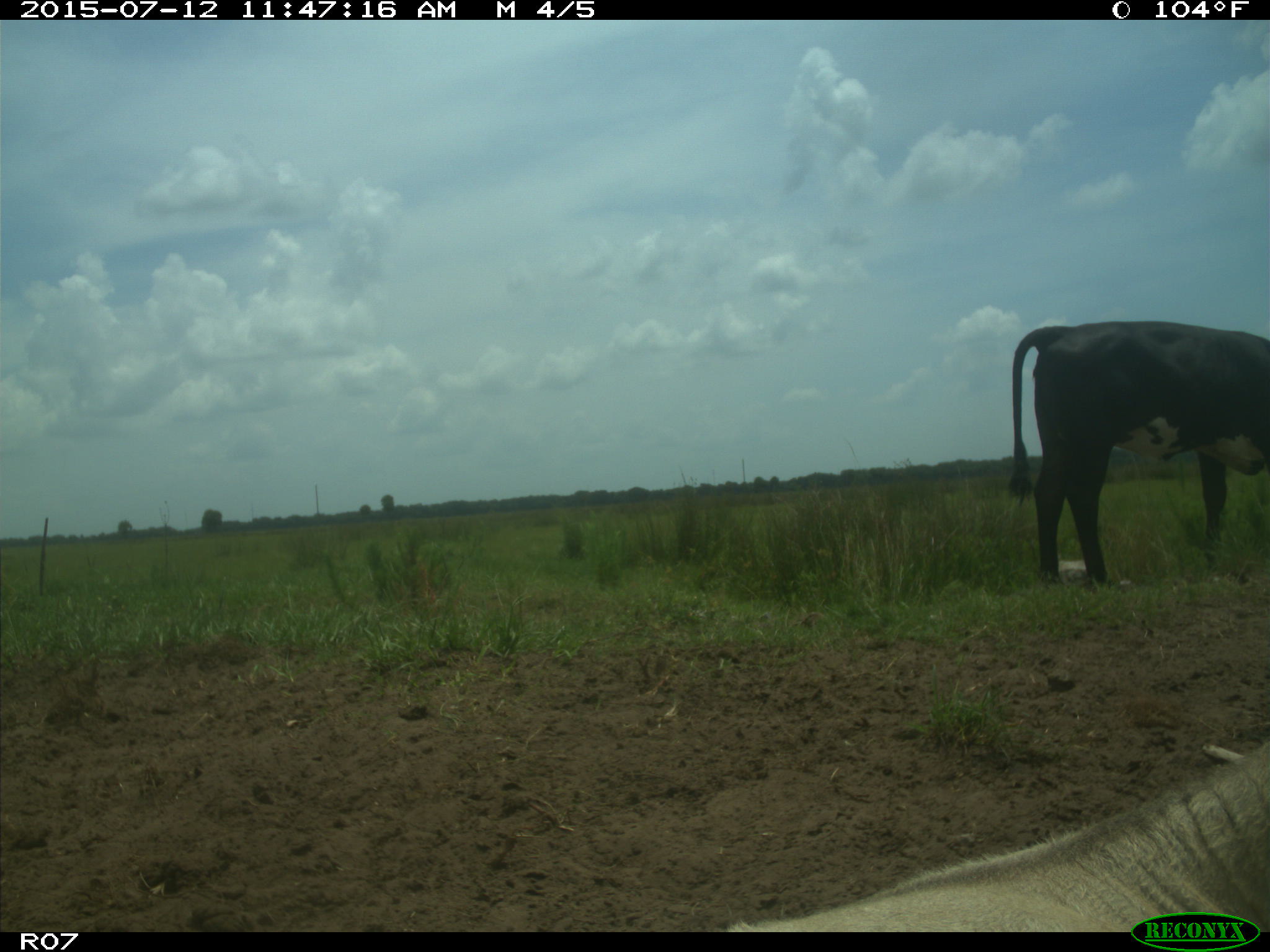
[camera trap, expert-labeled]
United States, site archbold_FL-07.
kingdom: Animalia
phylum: Chordata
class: Mammalia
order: Artiodactyla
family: Bovidae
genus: Bos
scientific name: Bos taurus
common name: domestic cow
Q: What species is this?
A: Bos taurus (domestic cow).